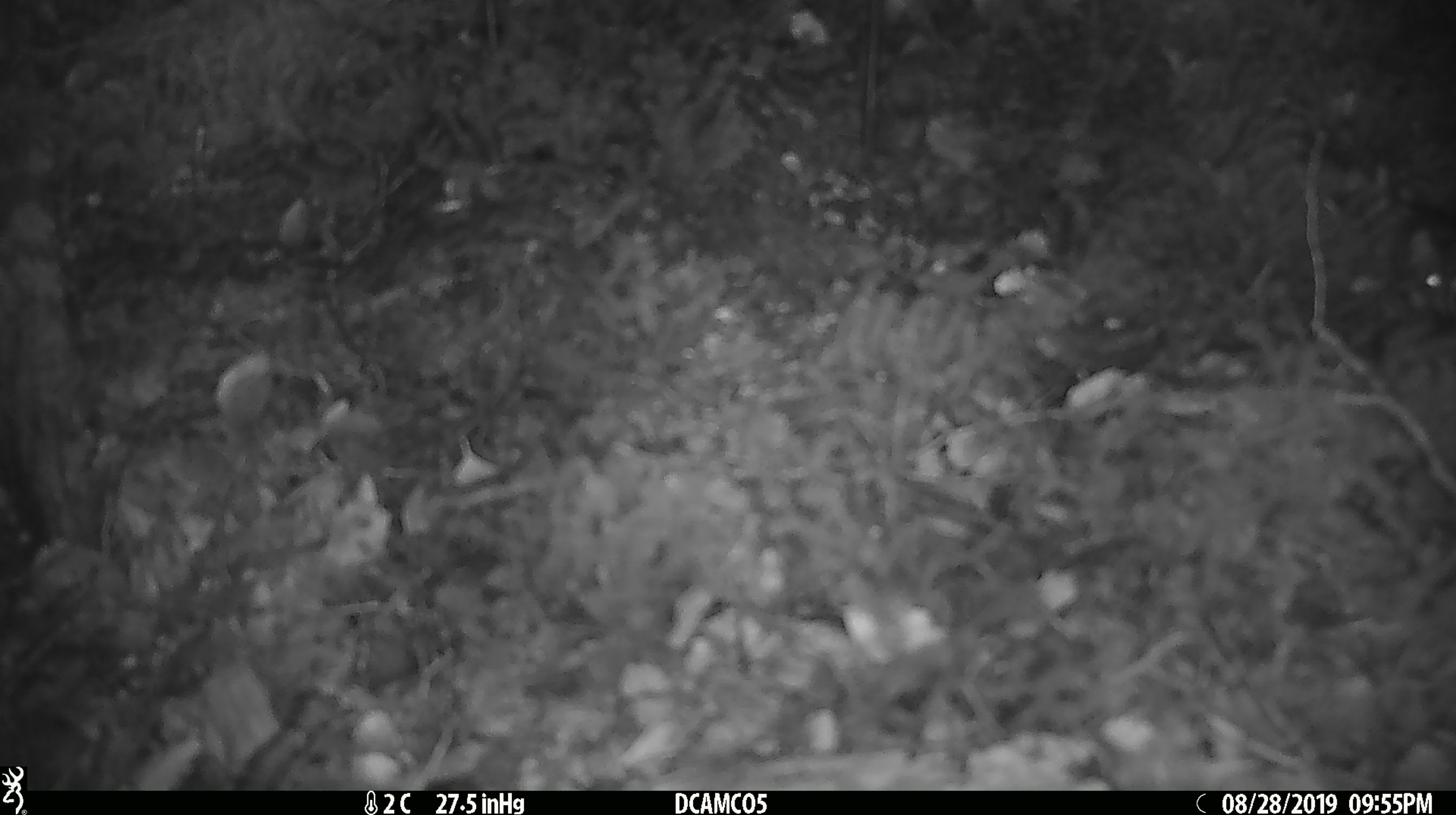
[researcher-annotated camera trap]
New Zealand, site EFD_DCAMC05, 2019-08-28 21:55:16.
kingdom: Animalia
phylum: Chordata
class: Mammalia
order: Rodentia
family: Muridae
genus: Mus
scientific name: Mus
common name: mouse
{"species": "mouse (Mus)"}